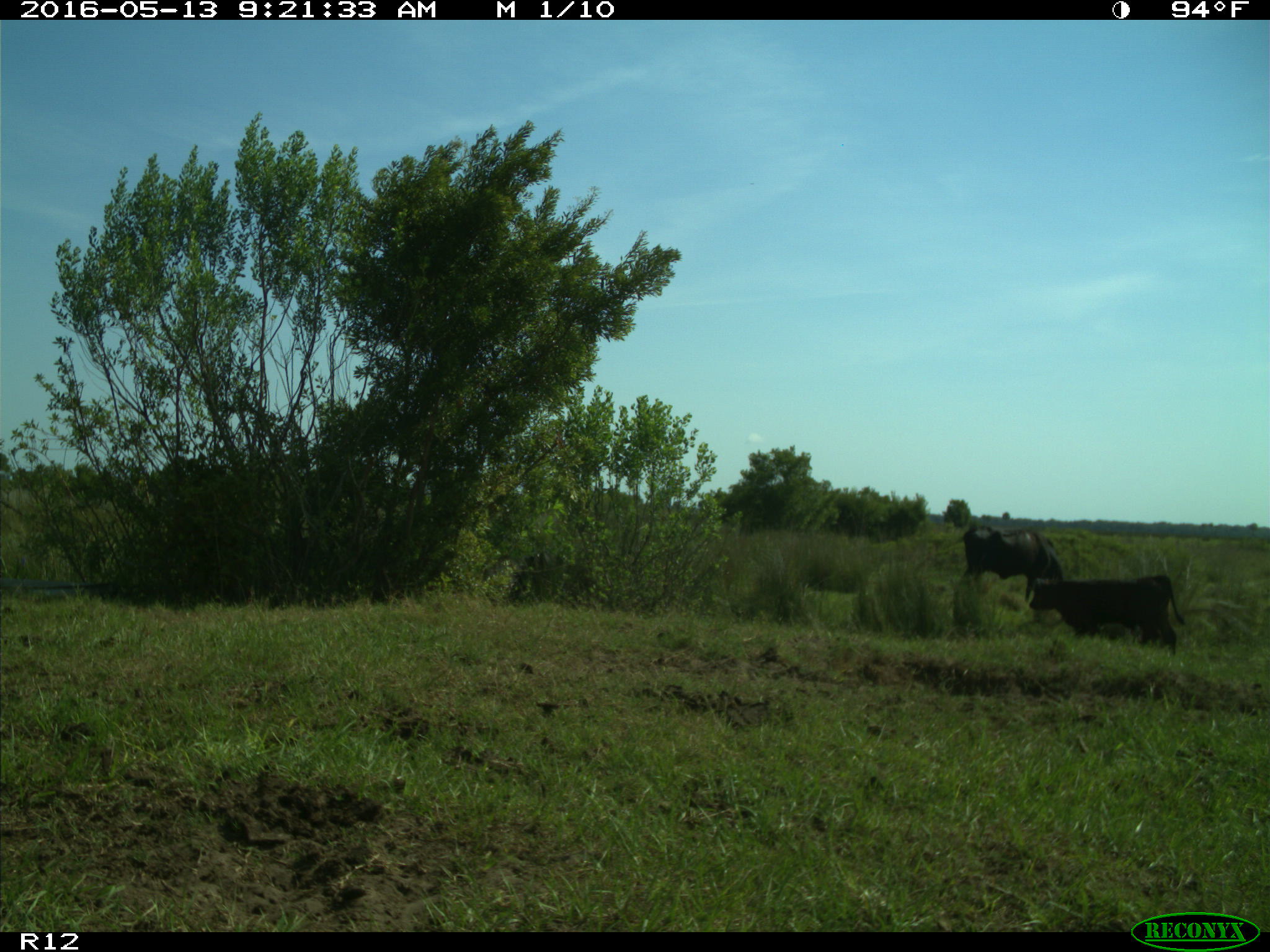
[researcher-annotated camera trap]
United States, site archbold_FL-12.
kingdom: Animalia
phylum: Chordata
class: Mammalia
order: Artiodactyla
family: Bovidae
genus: Bos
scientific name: Bos taurus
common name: domestic cow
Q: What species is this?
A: Bos taurus (domestic cow).